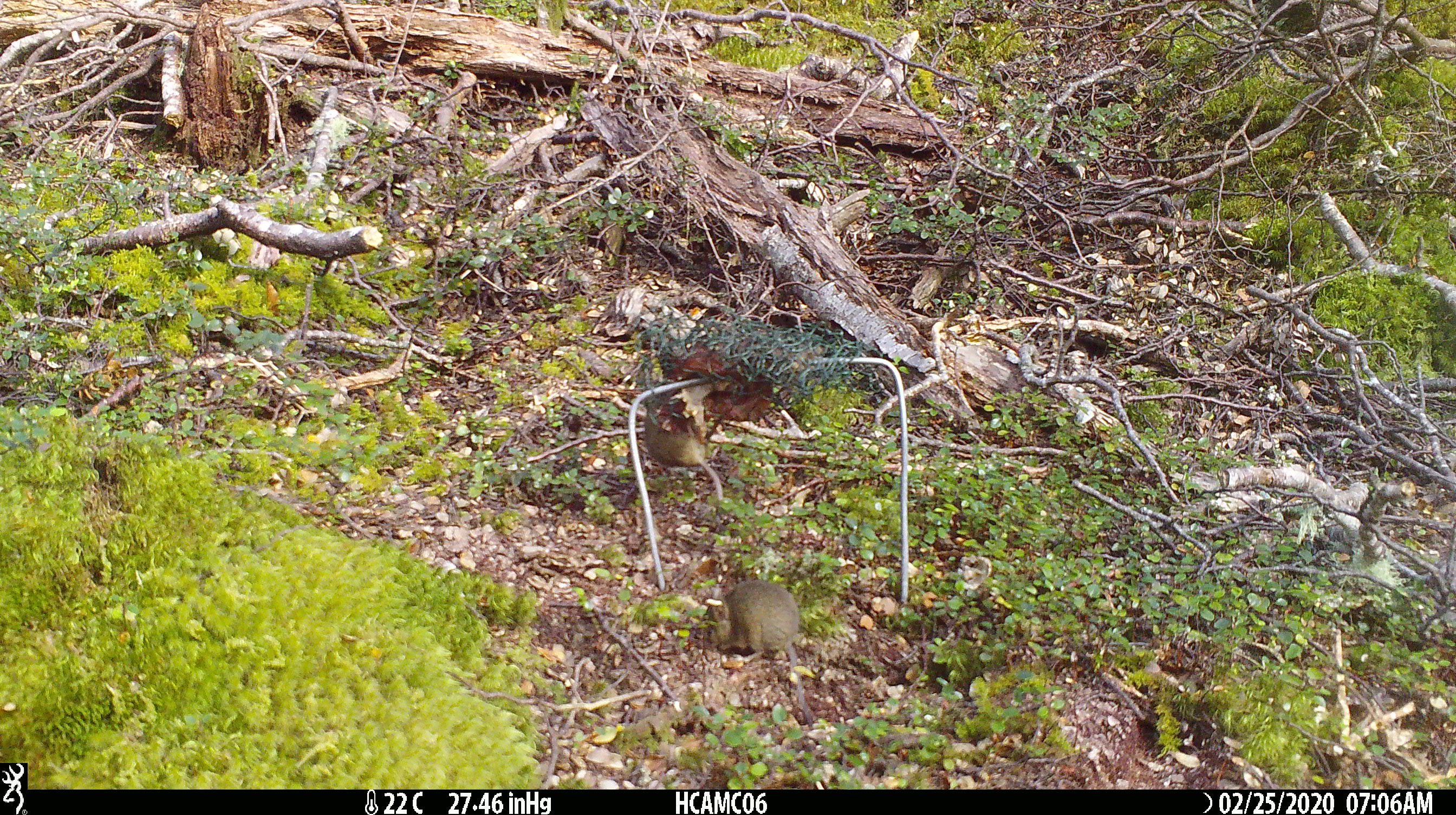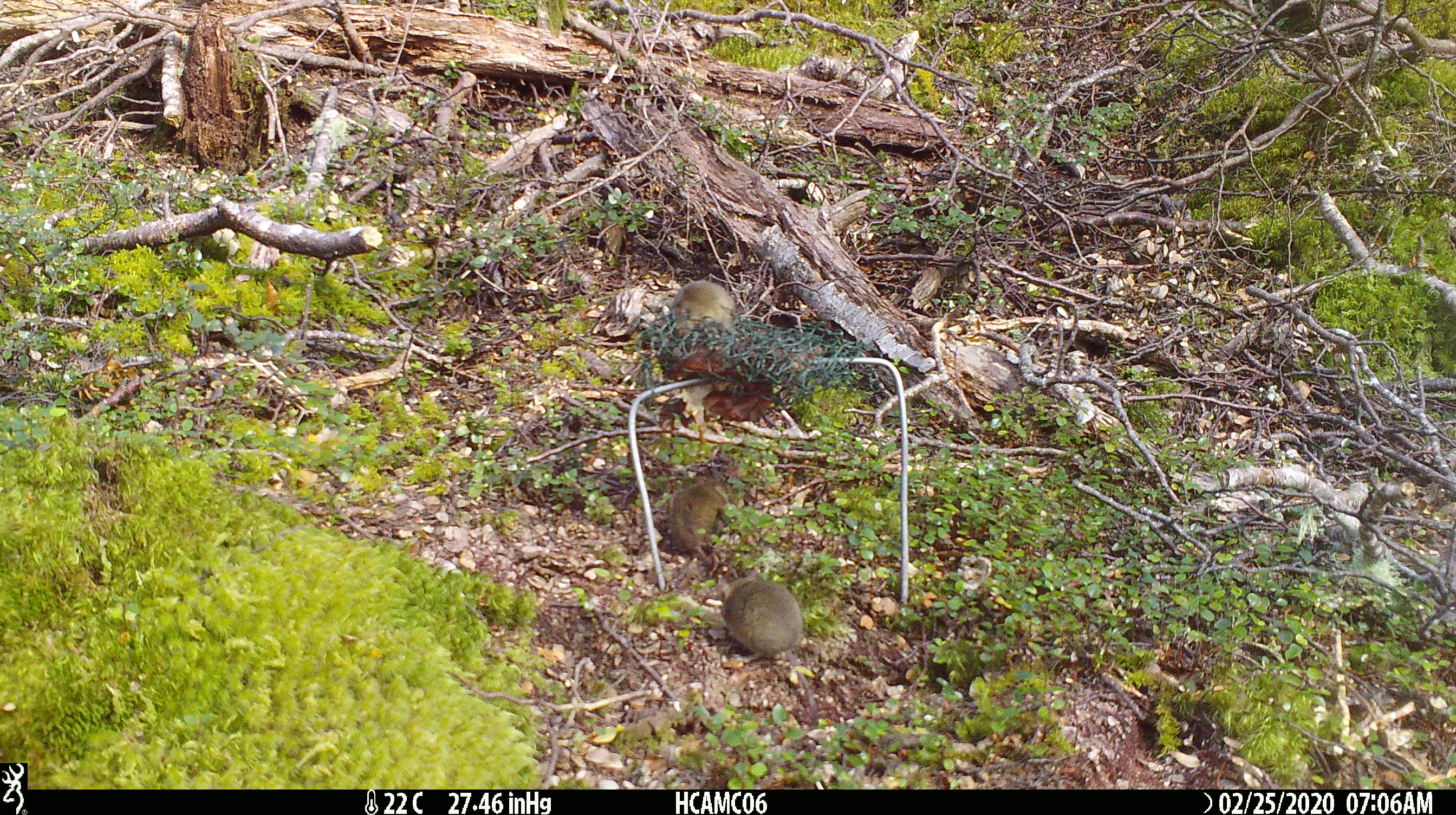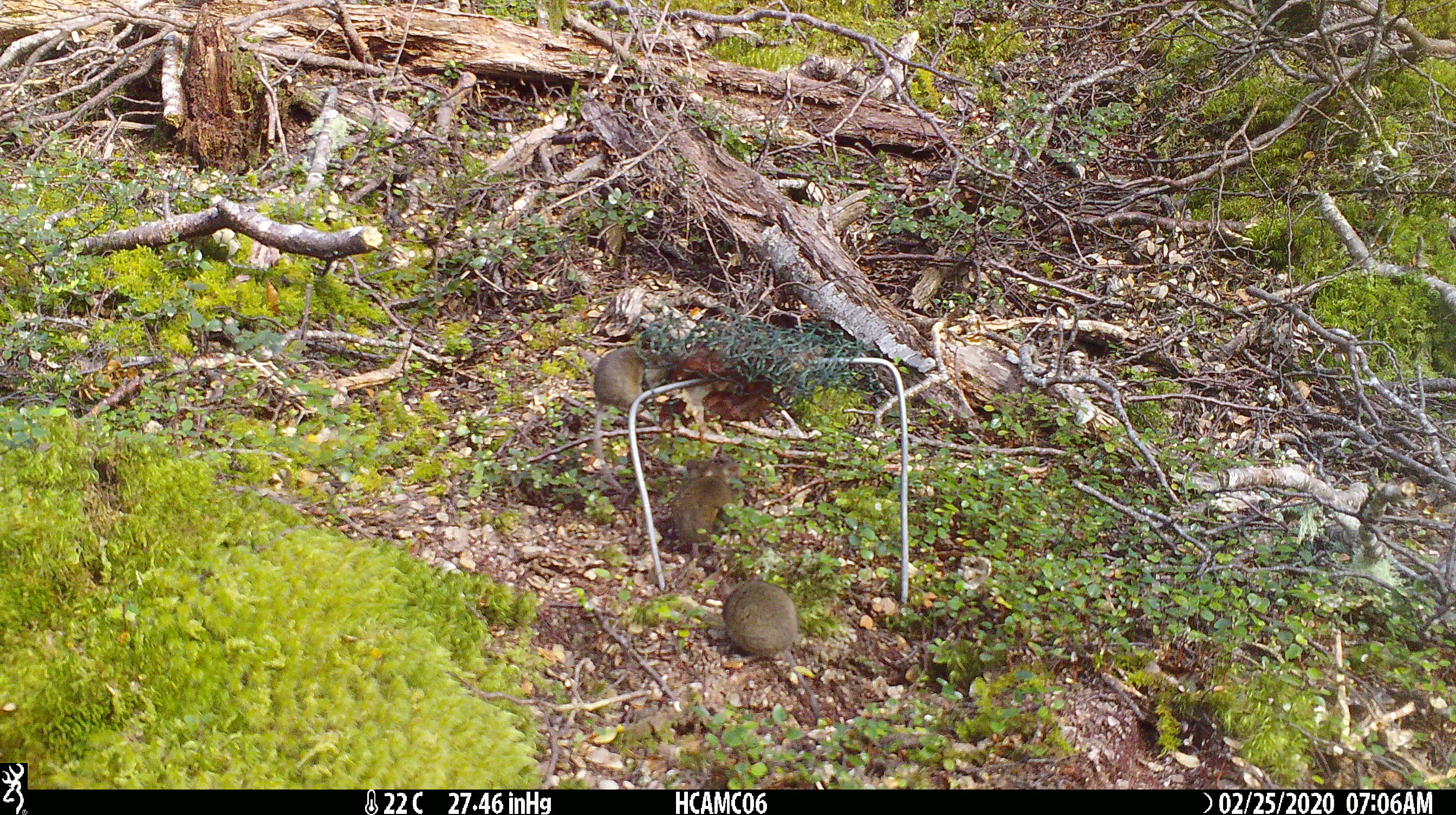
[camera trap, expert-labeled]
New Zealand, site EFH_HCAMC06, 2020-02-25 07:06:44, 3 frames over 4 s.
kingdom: Animalia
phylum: Chordata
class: Mammalia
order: Rodentia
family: Muridae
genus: Mus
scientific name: Mus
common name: mouse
Mouse (Mus).